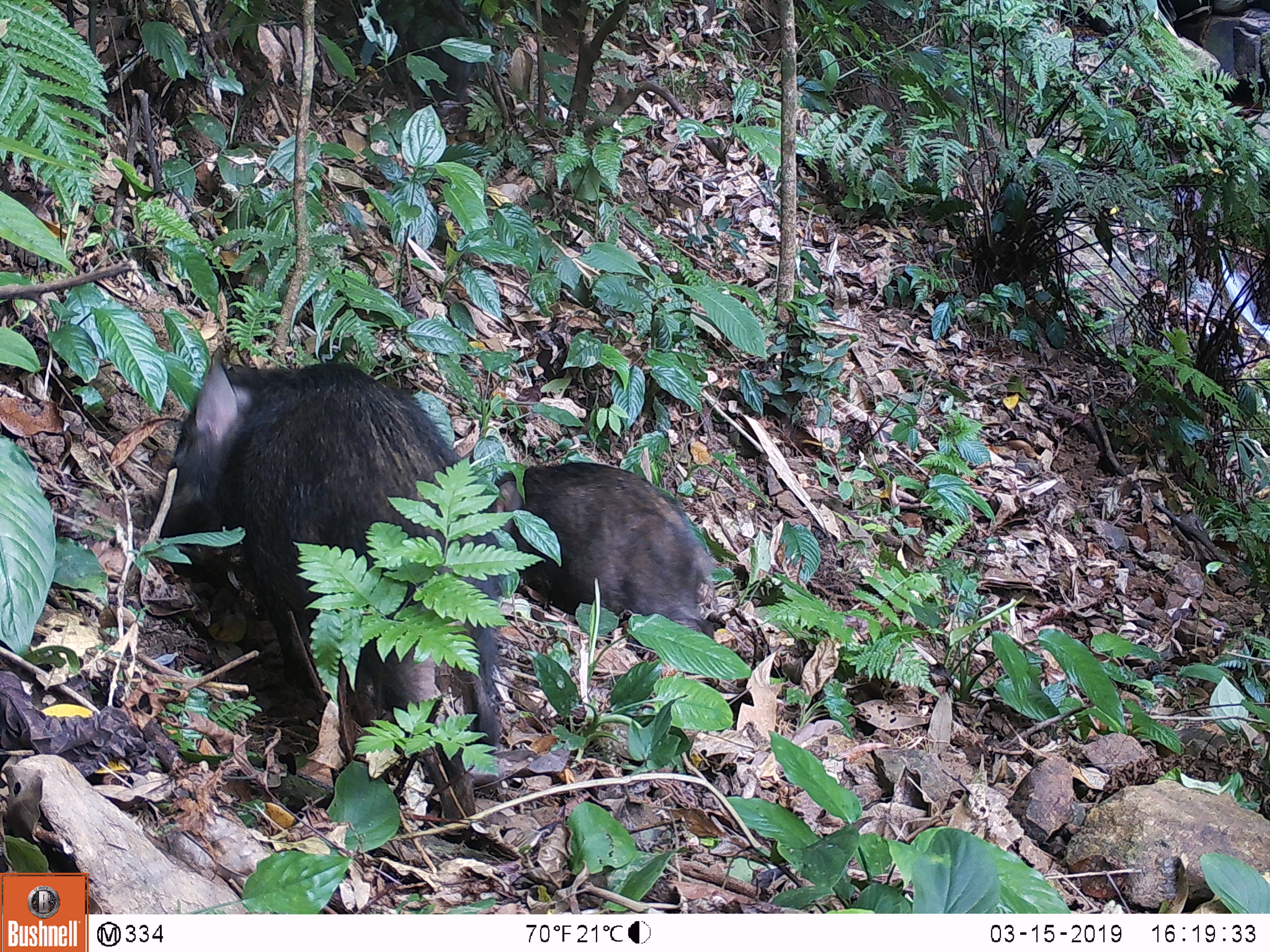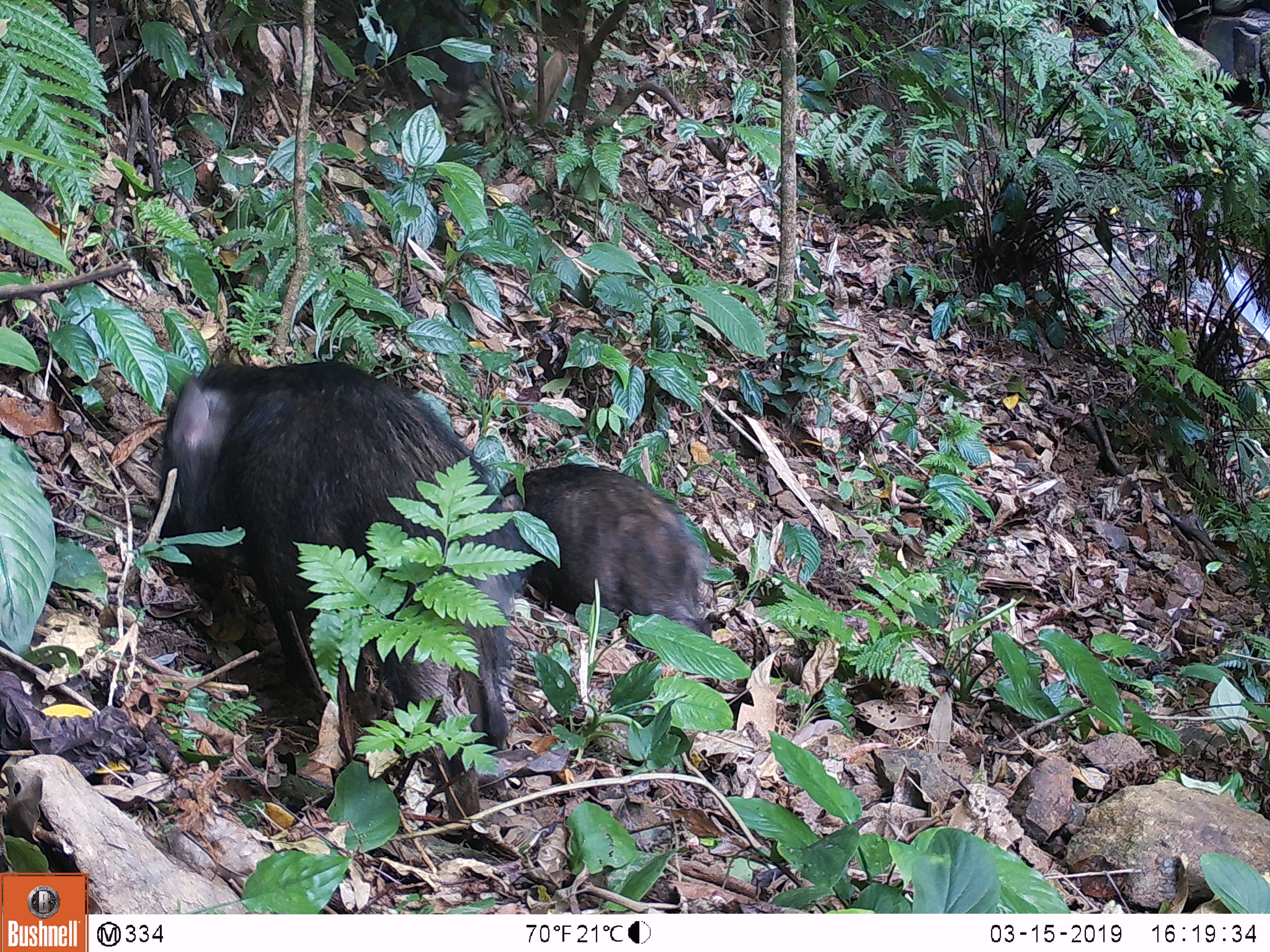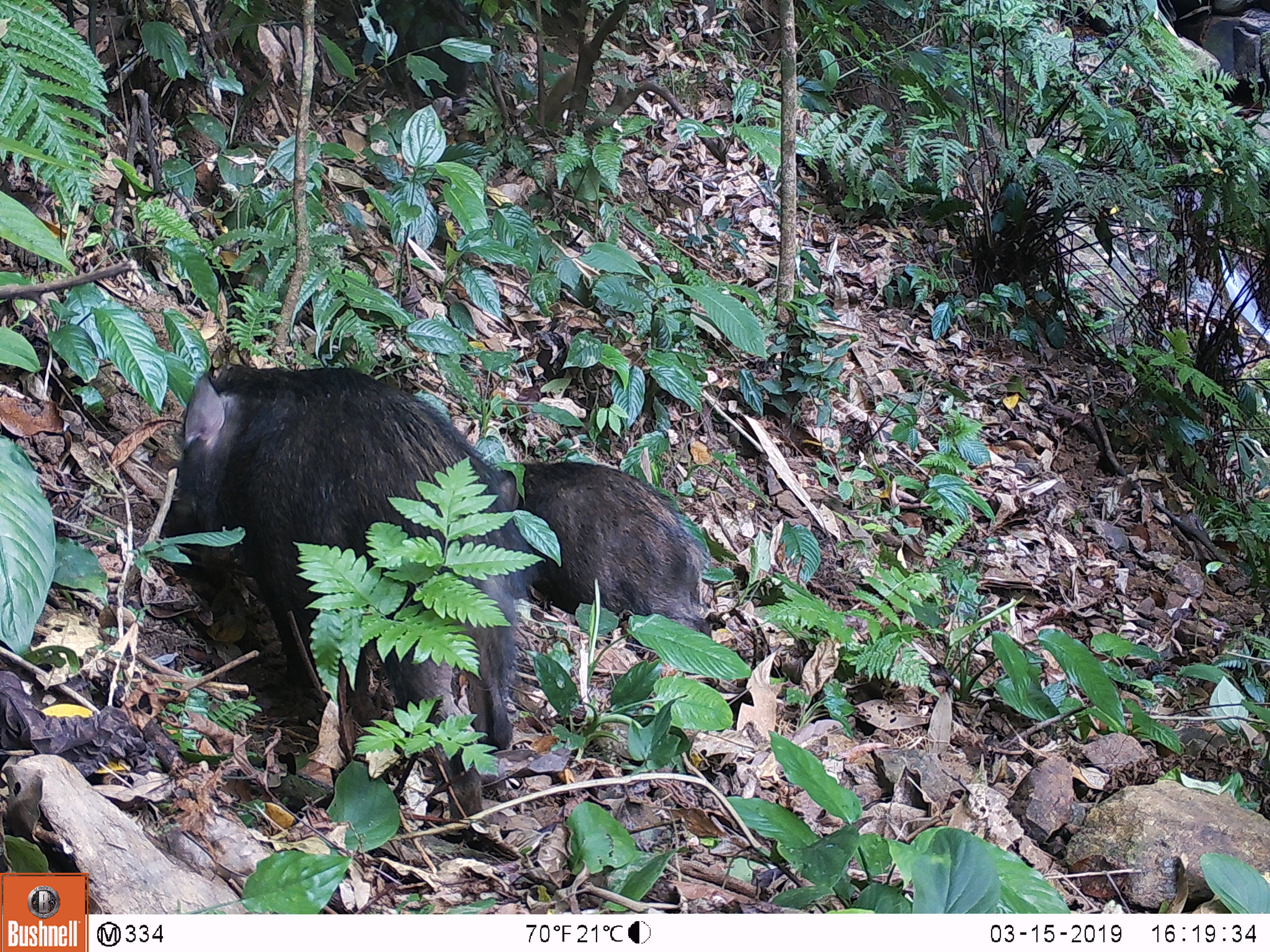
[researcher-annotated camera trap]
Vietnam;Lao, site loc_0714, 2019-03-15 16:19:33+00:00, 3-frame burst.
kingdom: Animalia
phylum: Chordata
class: Mammalia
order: Artiodactyla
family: Suidae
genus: Sus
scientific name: Sus scrofa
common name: eurasian wild pig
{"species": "eurasian wild pig (Sus scrofa)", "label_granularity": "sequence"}